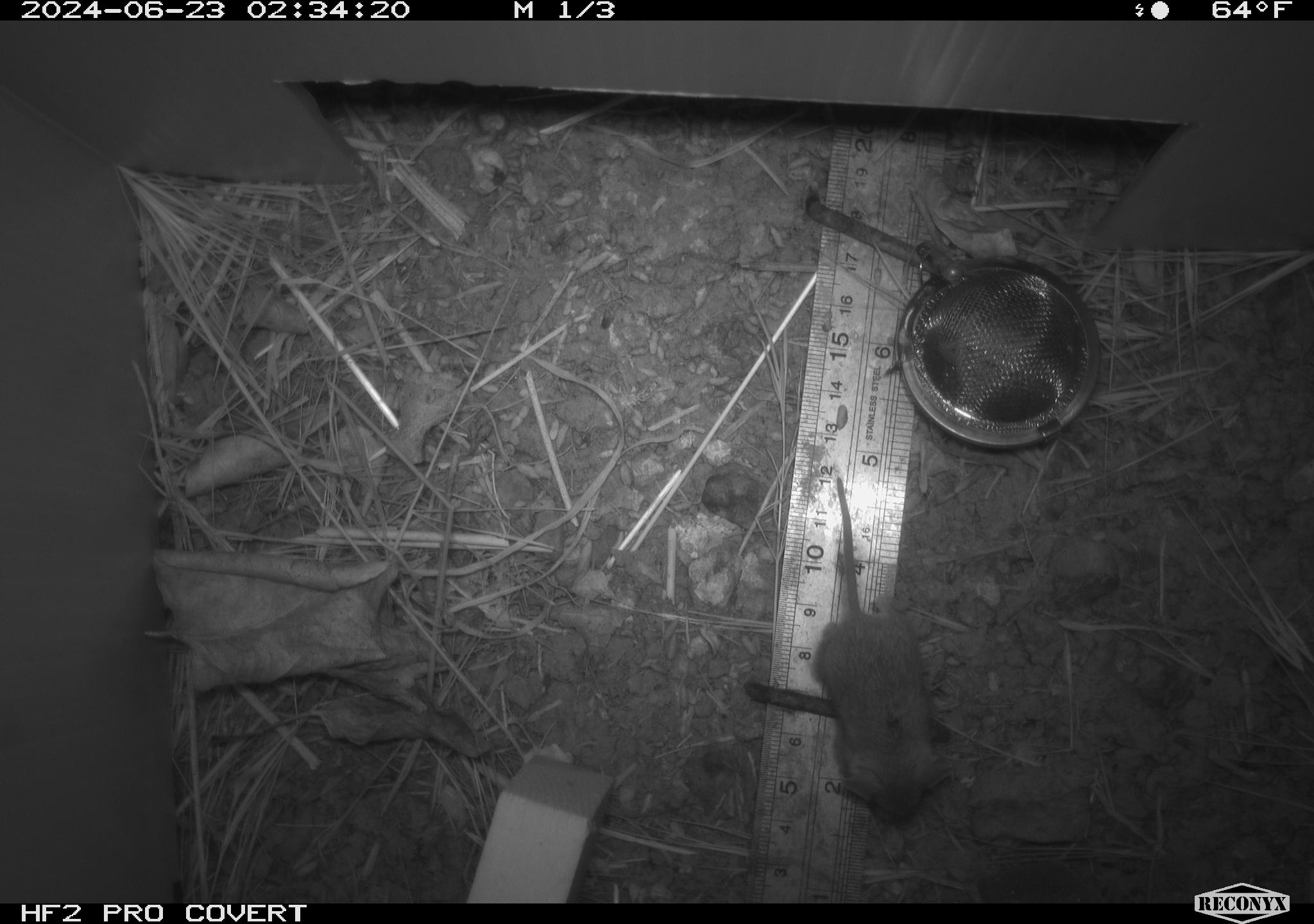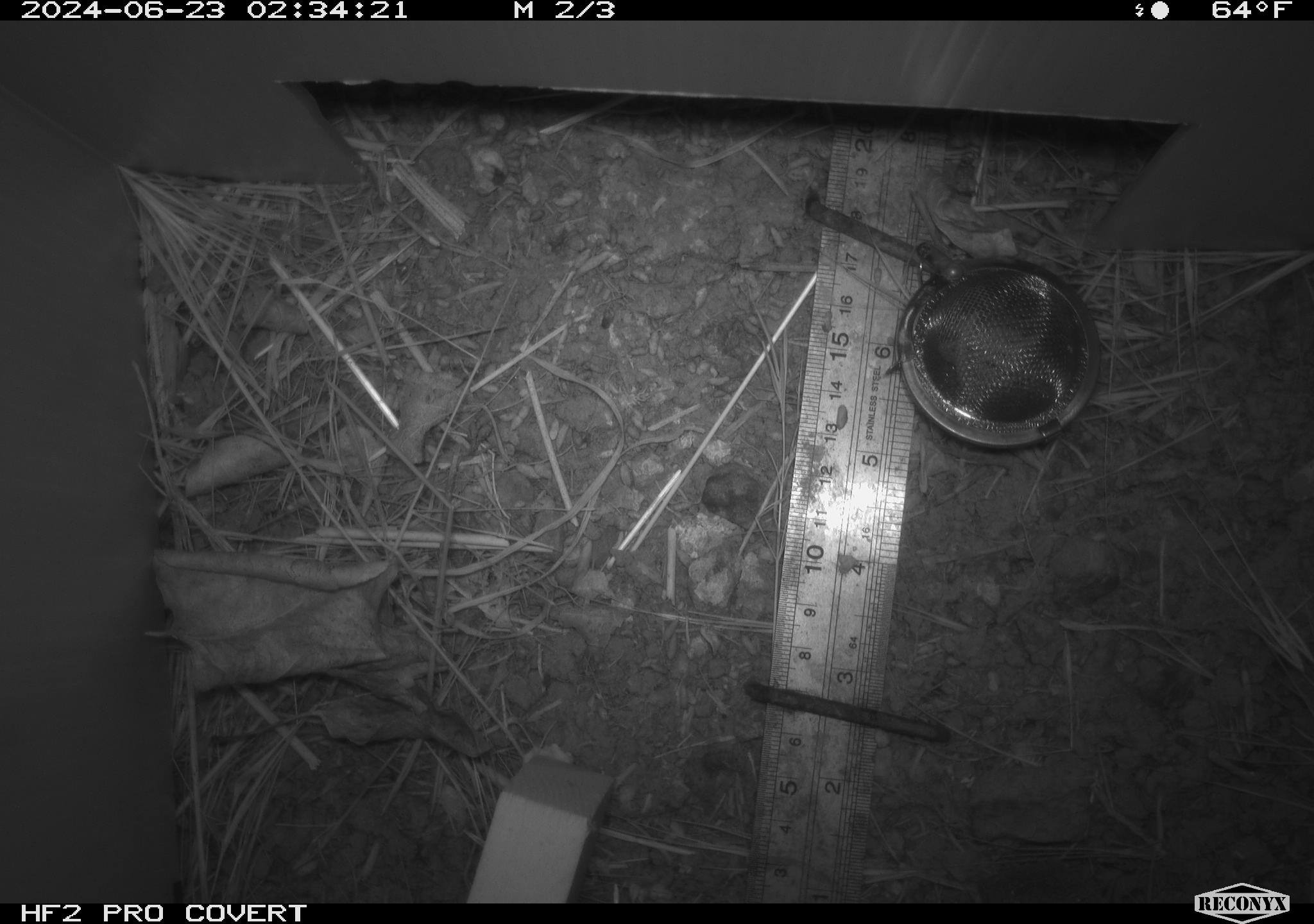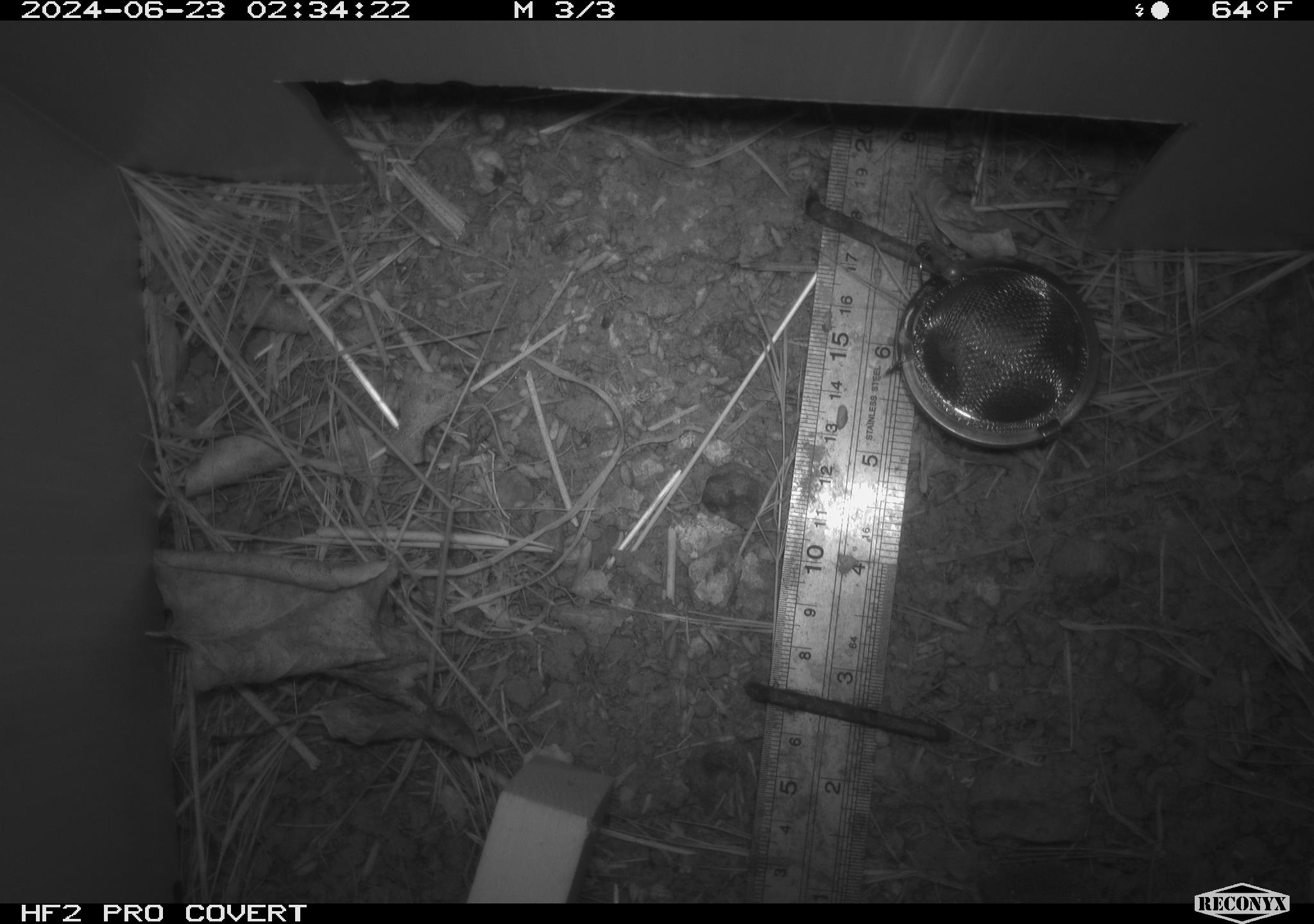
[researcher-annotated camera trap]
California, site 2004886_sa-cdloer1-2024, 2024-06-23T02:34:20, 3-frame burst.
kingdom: Animalia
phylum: Chordata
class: Mammalia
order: Rodentia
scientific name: Rodentia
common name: mouse species